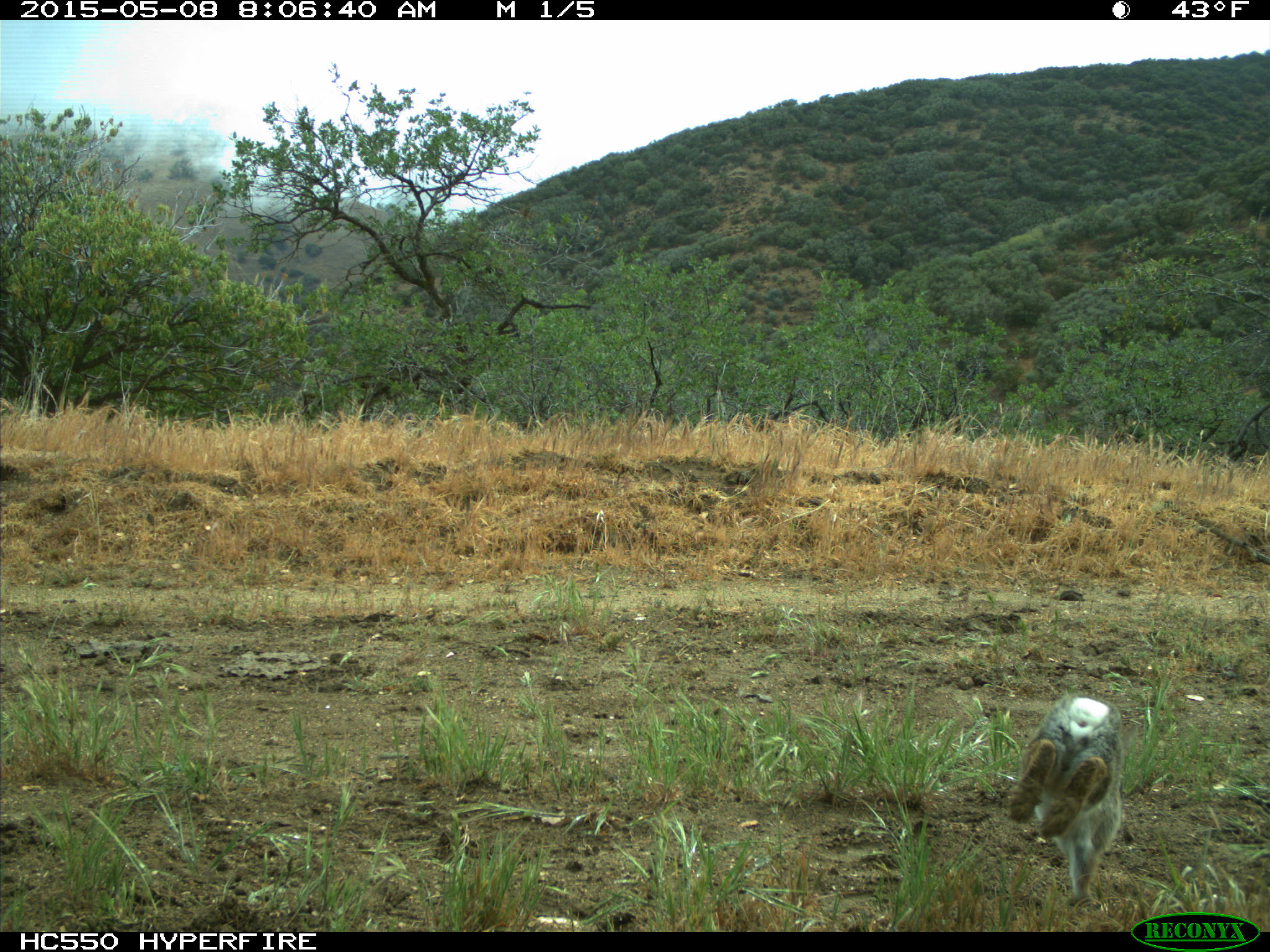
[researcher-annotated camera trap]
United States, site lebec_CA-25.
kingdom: Animalia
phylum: Chordata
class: Mammalia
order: Lagomorpha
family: Leporidae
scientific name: Leporidae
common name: rabbits and hares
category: unidentified rabbit